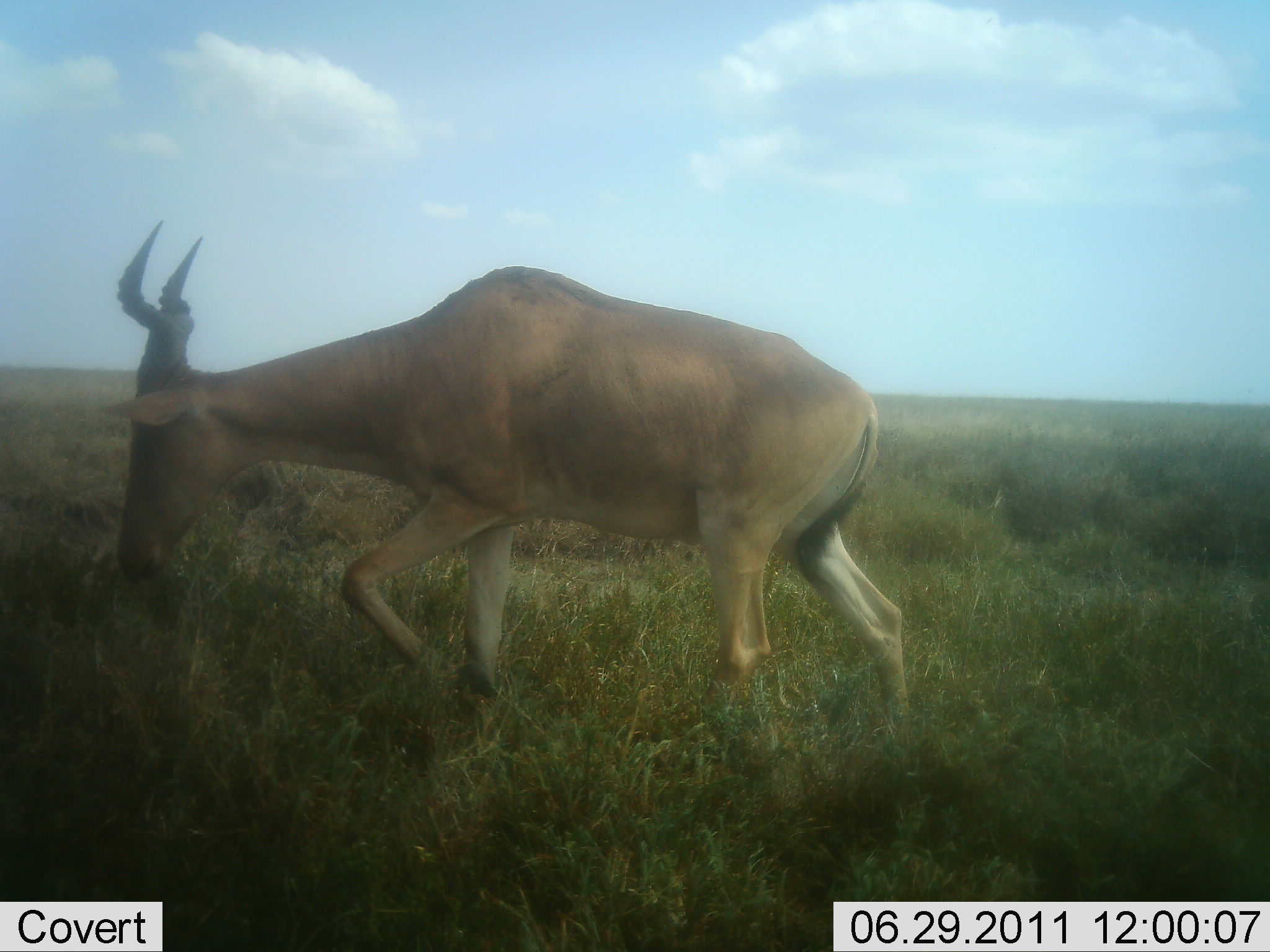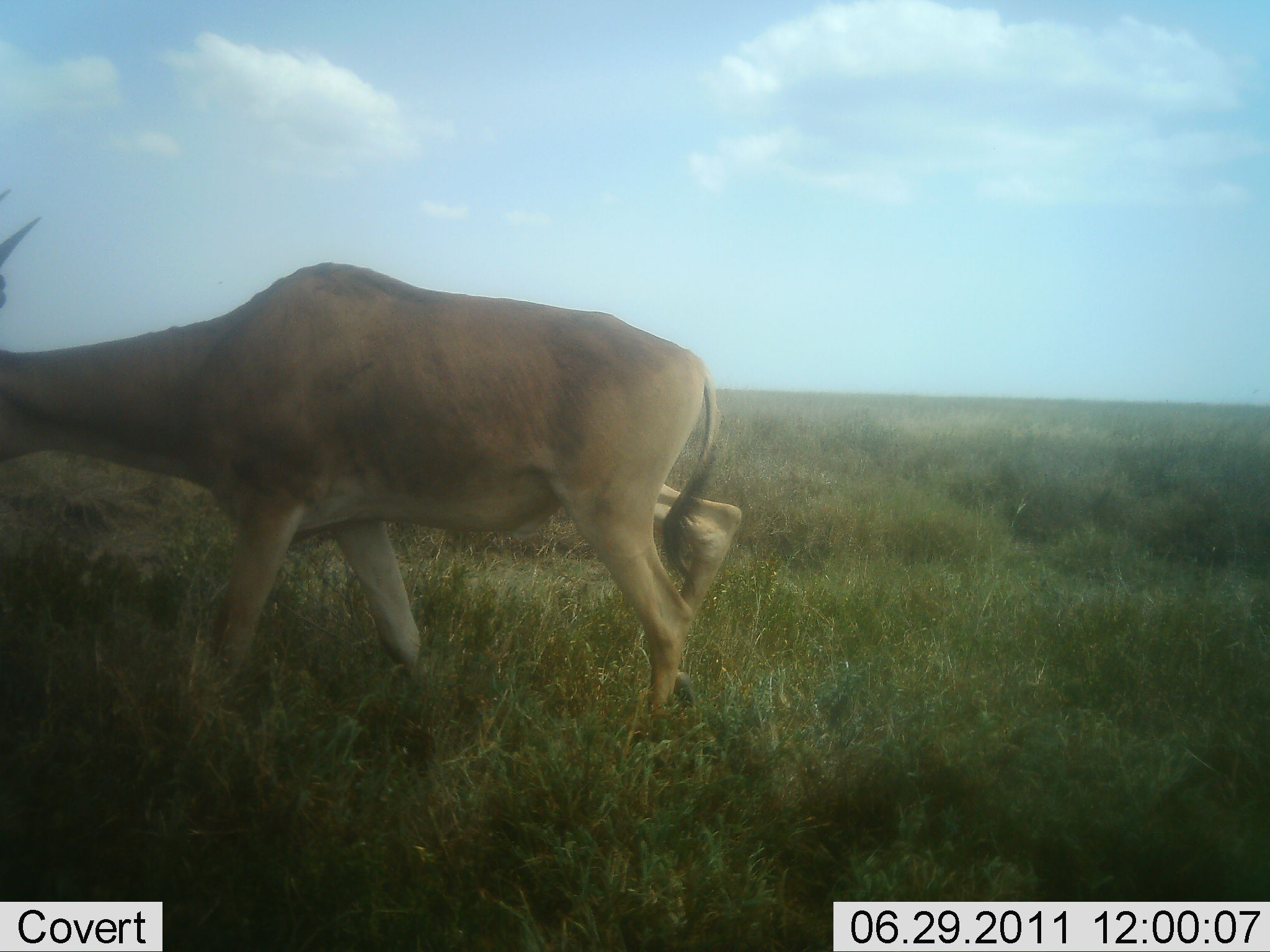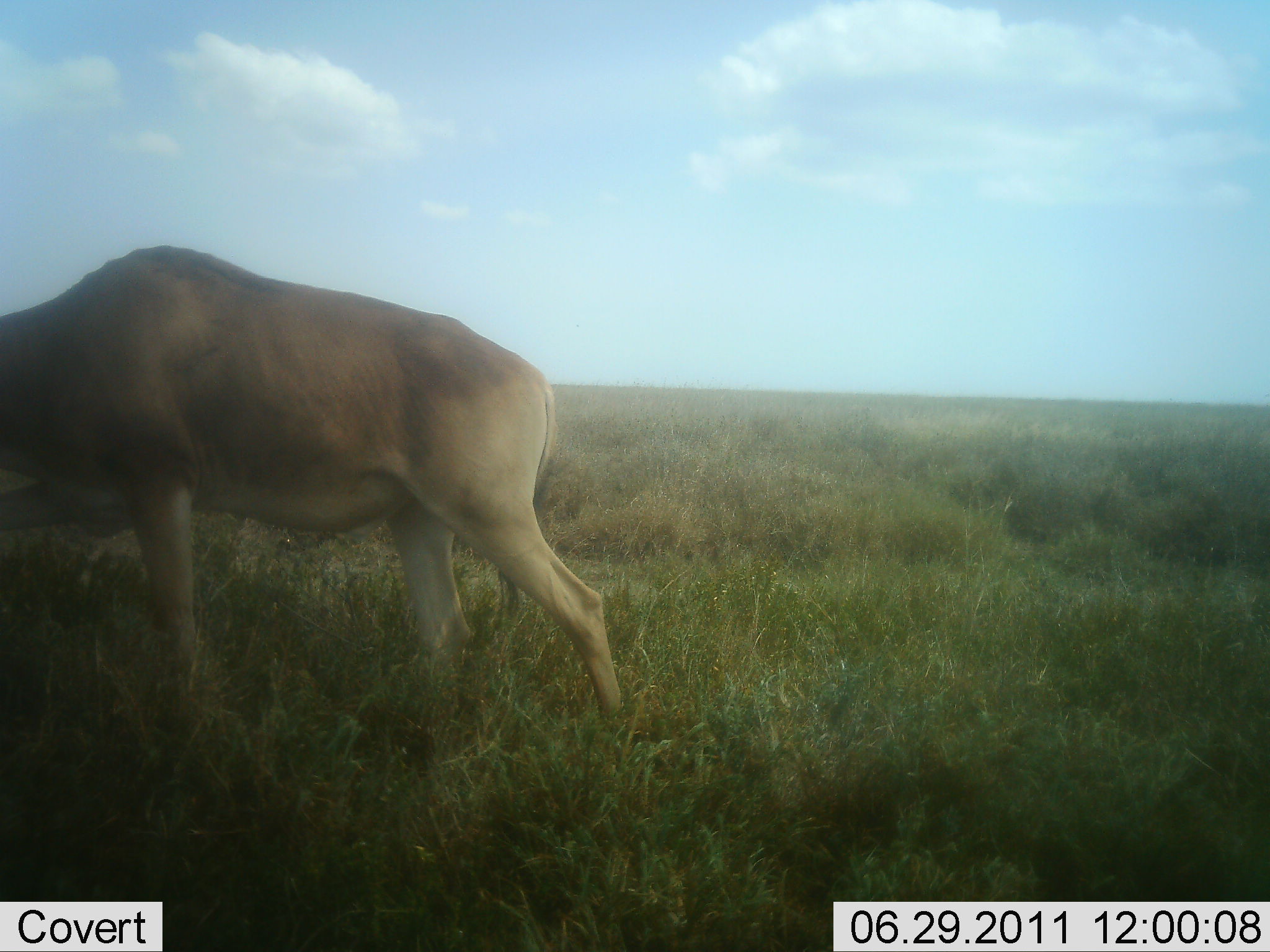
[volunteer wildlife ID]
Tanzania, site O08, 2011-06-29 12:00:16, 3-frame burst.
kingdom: Animalia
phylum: Chordata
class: Mammalia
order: Artiodactyla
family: Bovidae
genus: Alcelaphus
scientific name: Alcelaphus buselaphus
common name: hartebeest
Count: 1.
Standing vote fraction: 0%.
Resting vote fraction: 0%.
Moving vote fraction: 91%.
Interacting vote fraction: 0%.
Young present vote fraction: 0%.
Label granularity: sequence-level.